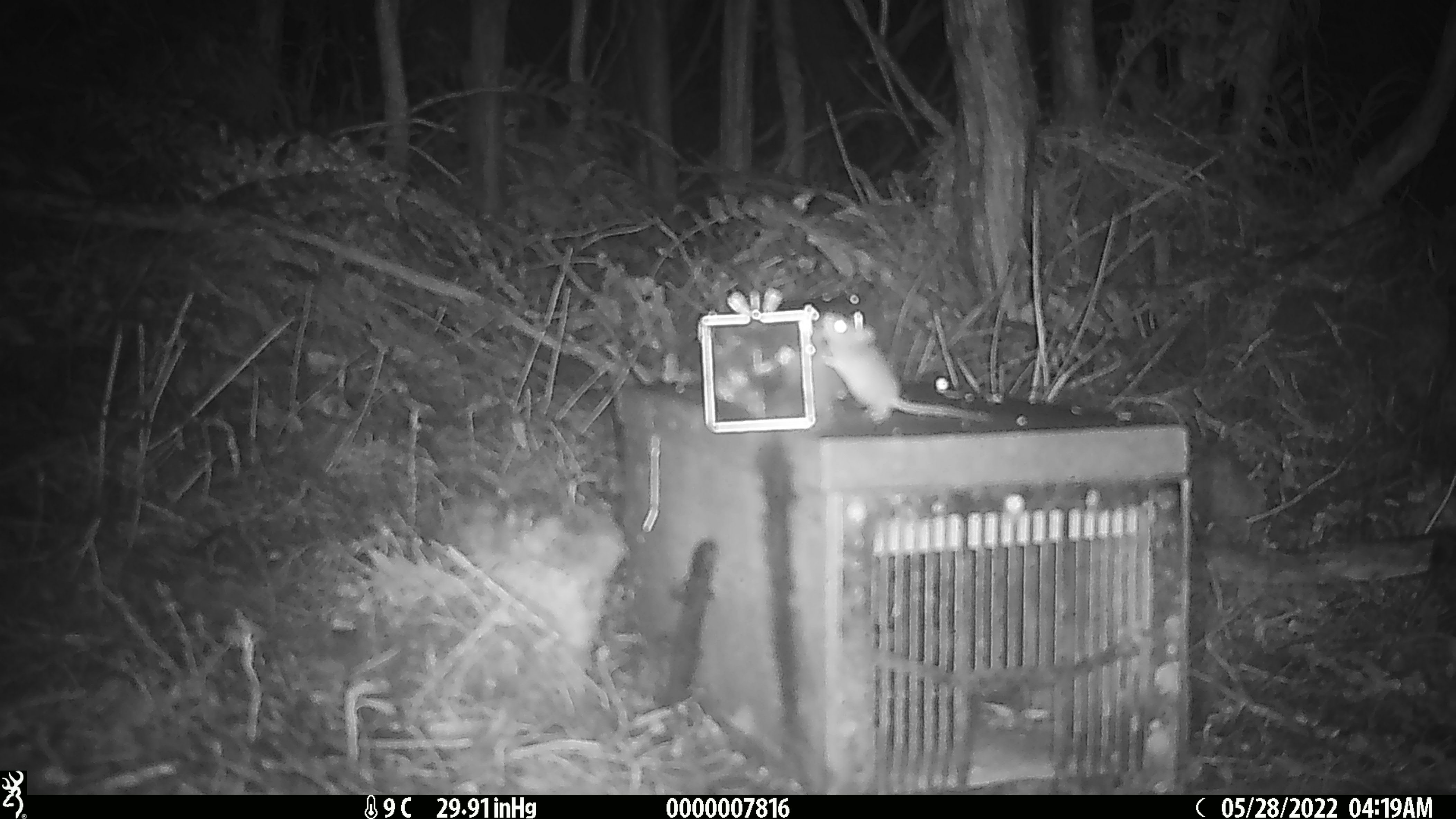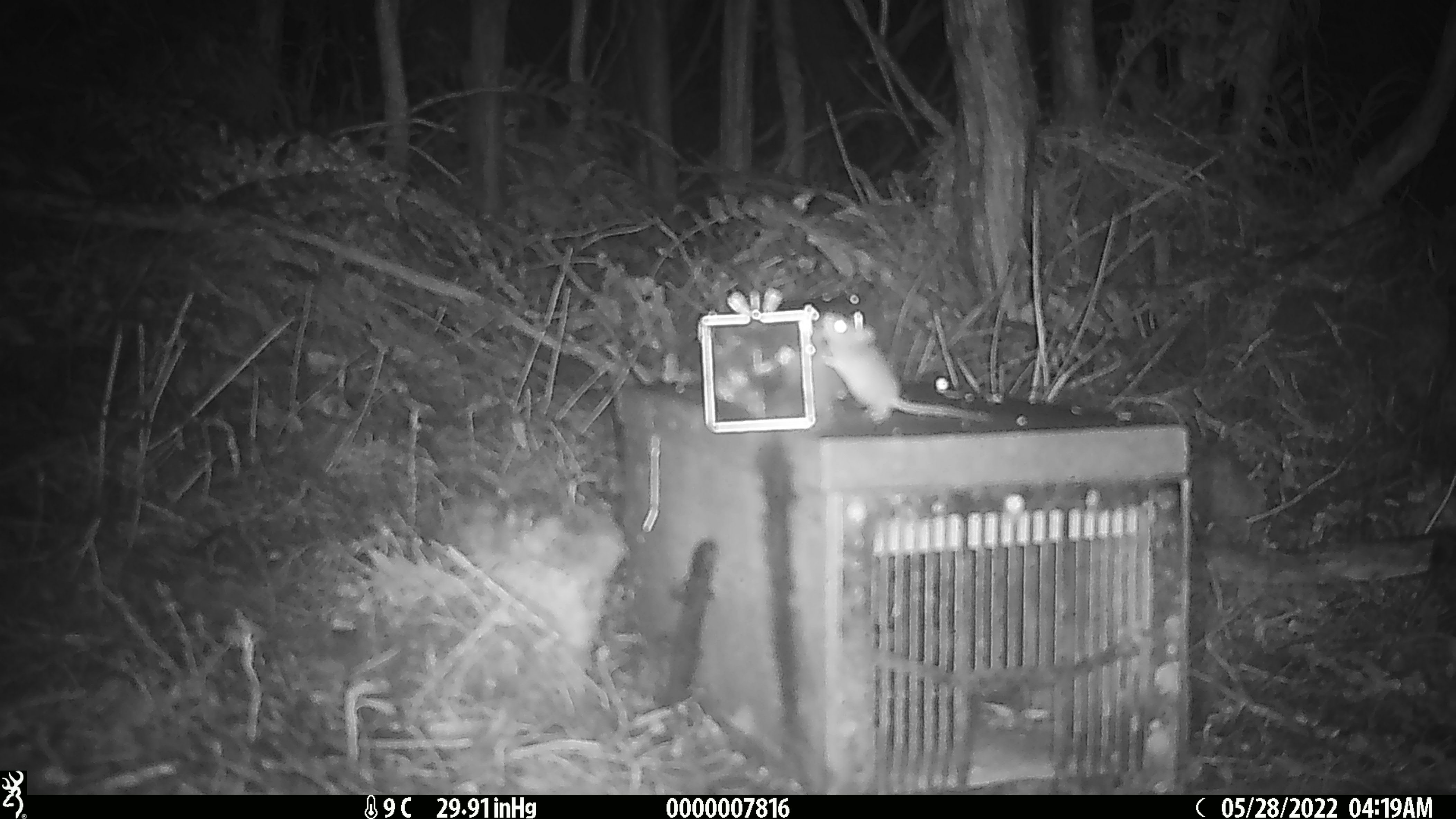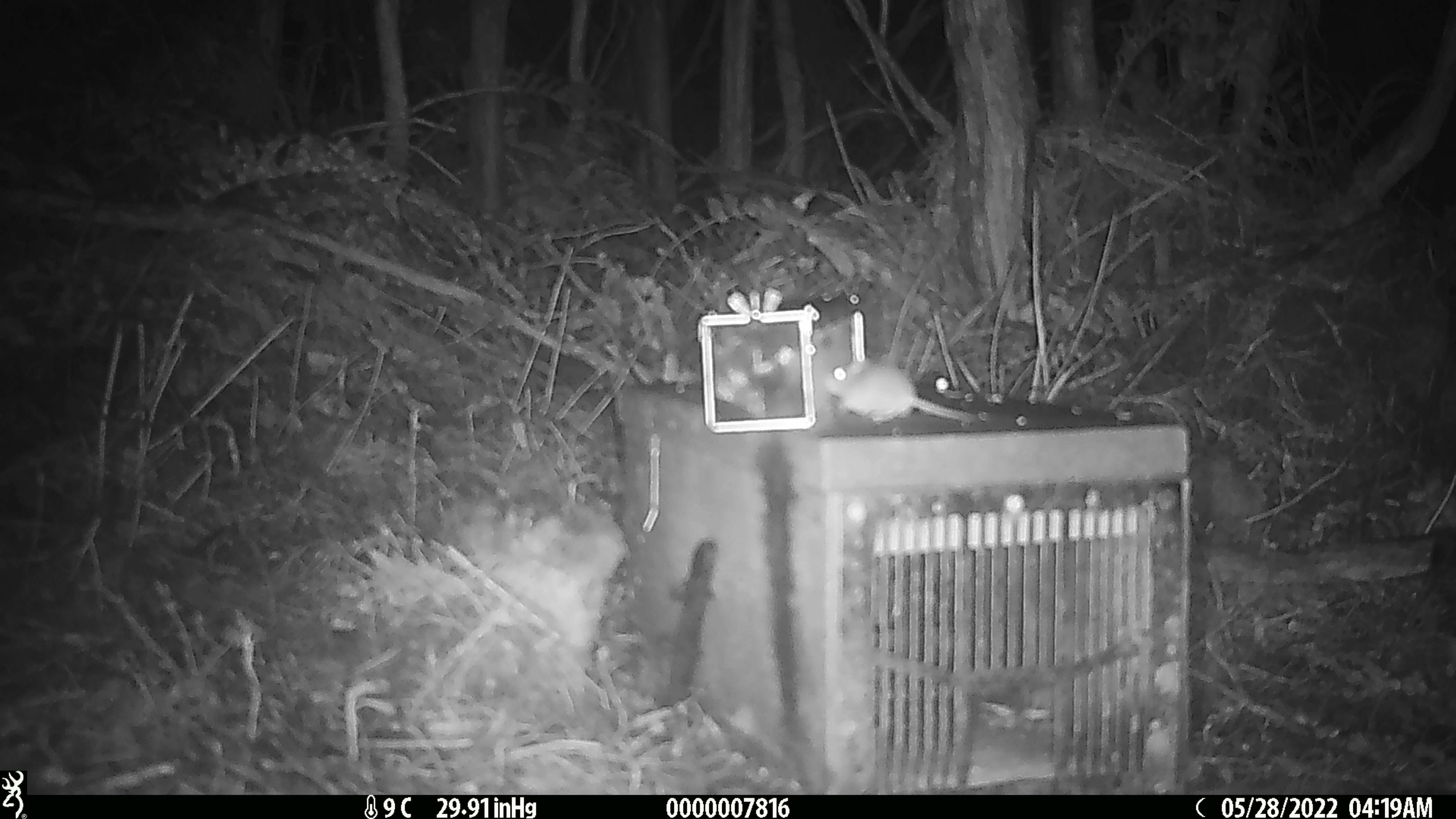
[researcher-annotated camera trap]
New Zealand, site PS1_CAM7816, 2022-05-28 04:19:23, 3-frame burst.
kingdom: Animalia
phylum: Chordata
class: Mammalia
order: Rodentia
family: Muridae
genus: Mus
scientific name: Mus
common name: mouse